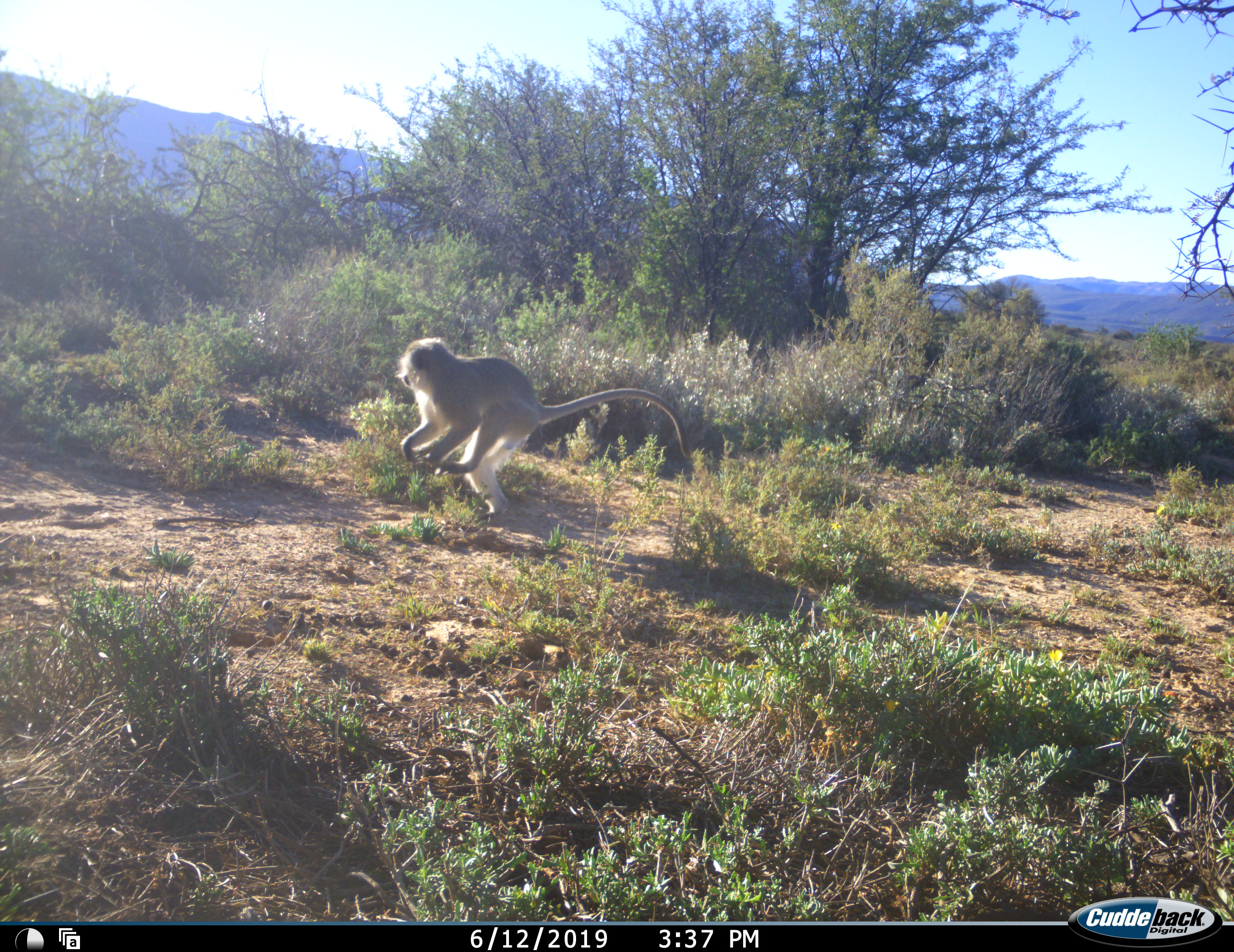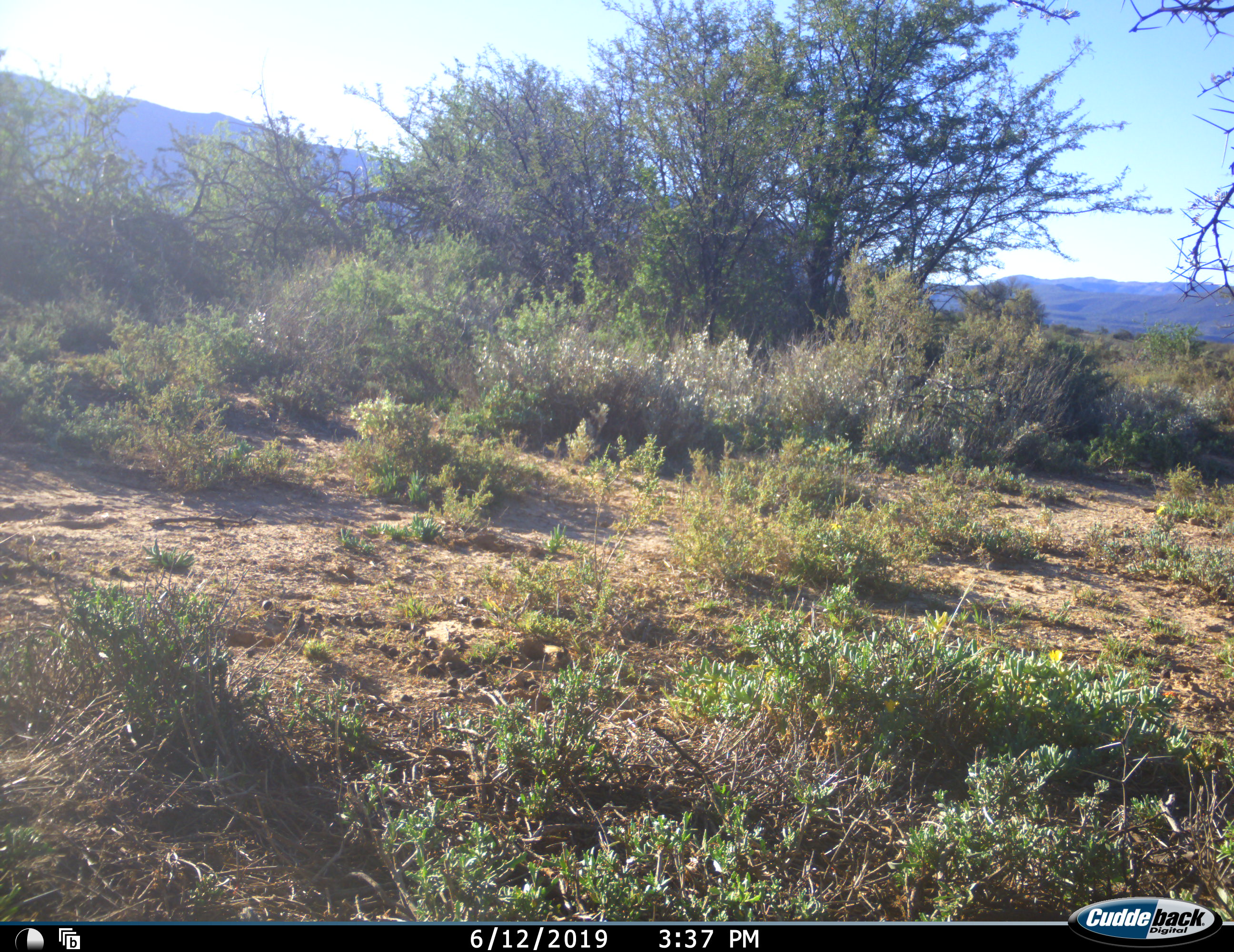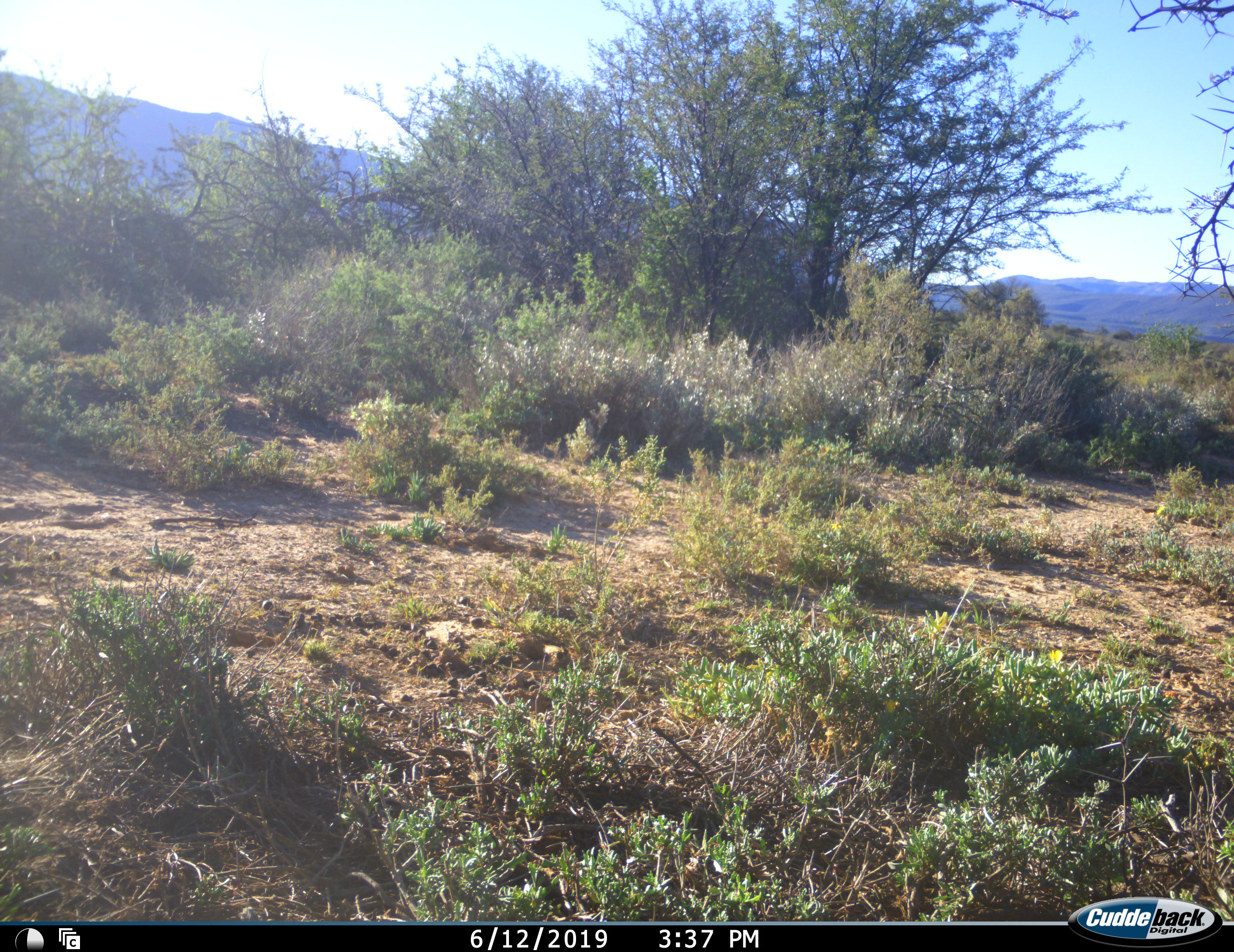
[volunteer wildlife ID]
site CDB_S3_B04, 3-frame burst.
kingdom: Animalia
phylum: Chordata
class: Mammalia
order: Primates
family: Cercopithecidae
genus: Chlorocebus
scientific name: Chlorocebus pygerythrus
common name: vervet monkey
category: monkeyvervet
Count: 1.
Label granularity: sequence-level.